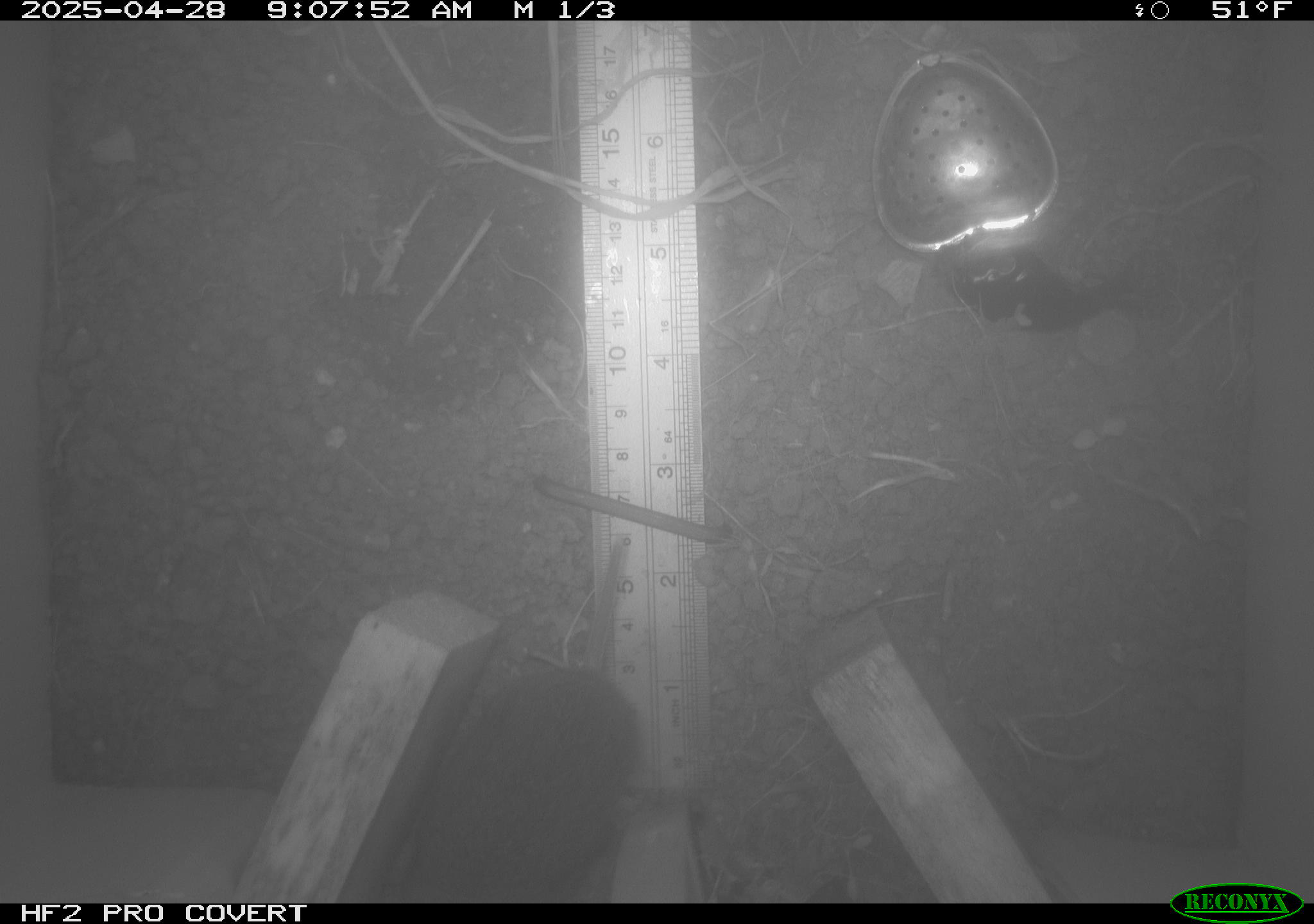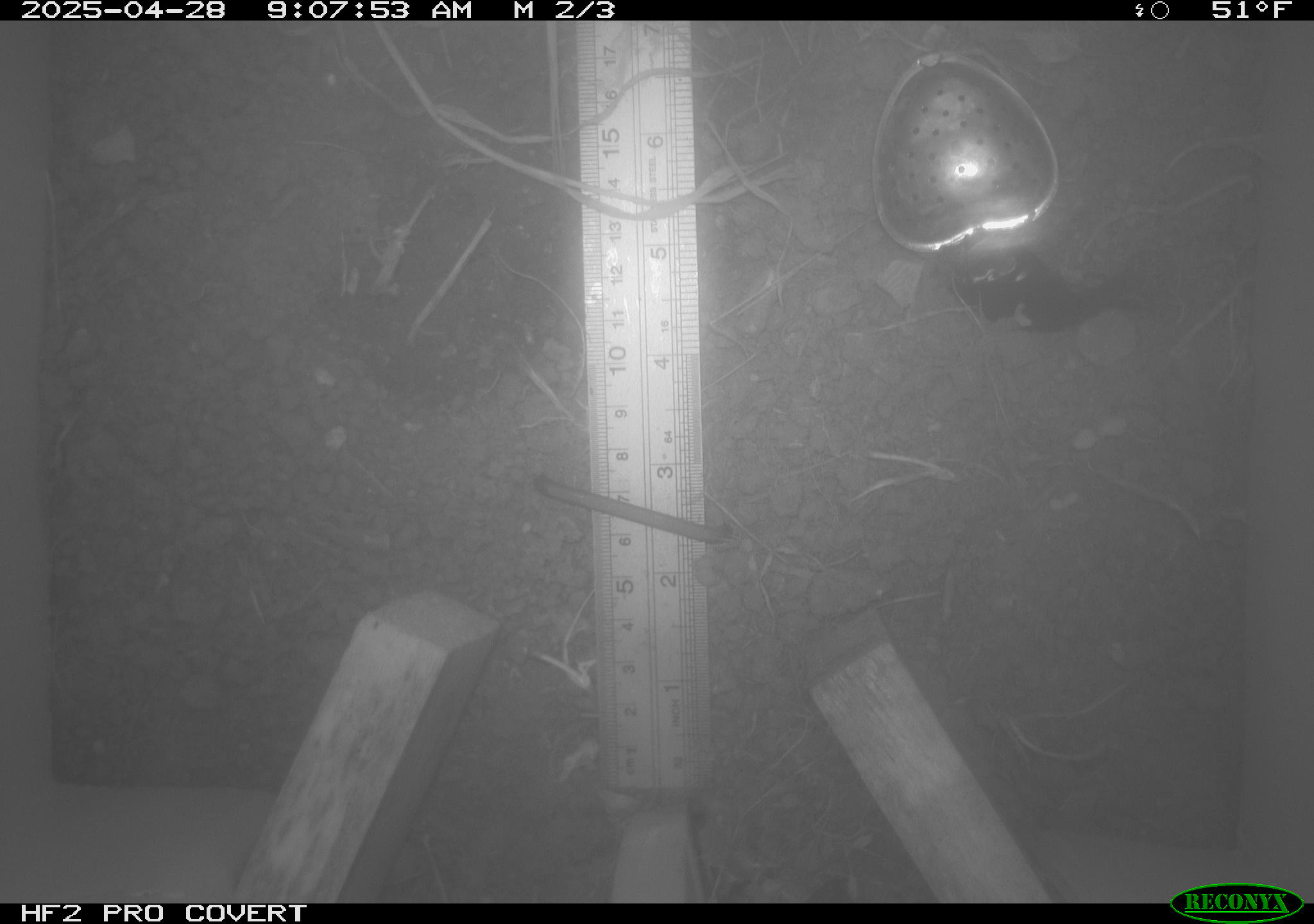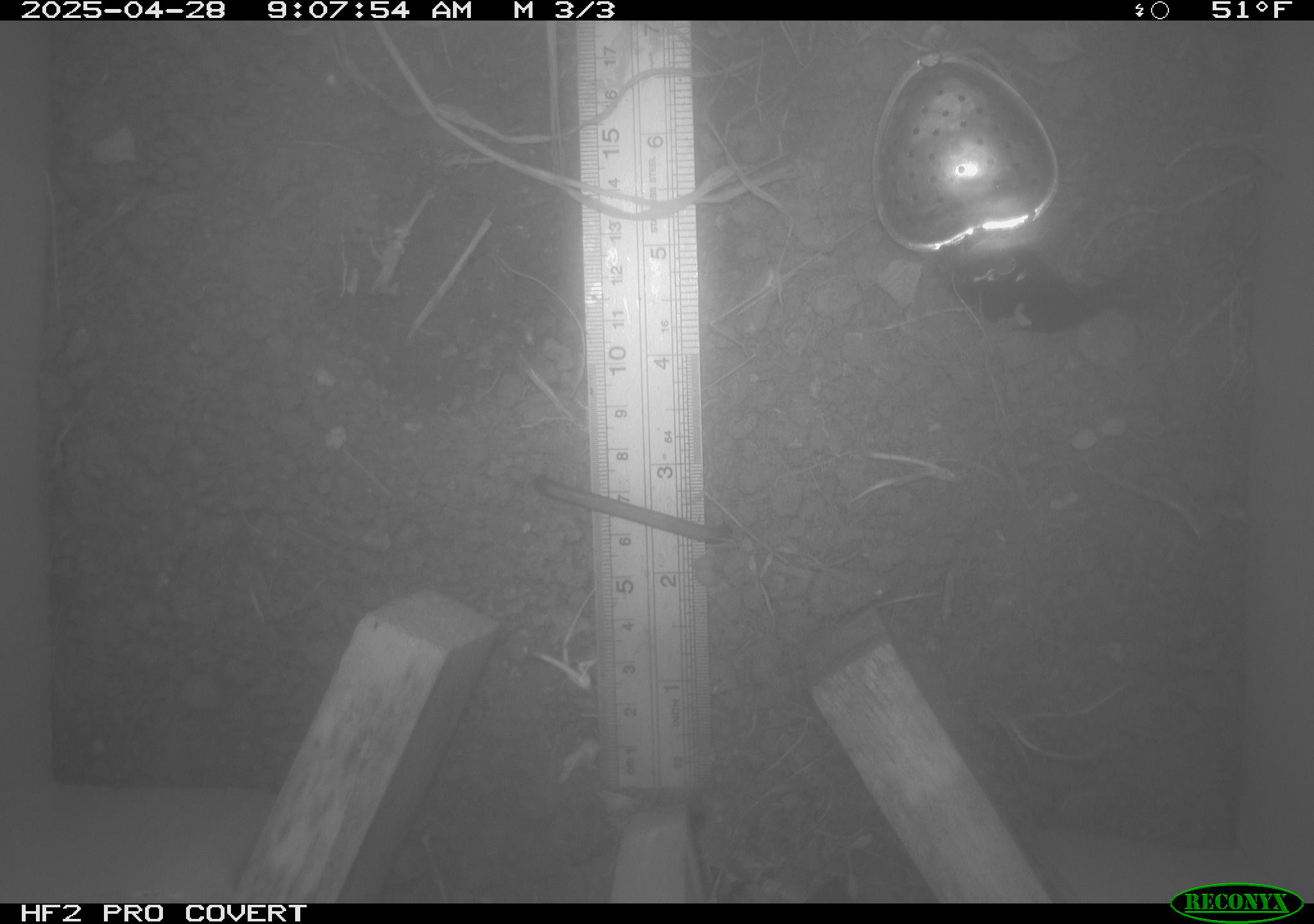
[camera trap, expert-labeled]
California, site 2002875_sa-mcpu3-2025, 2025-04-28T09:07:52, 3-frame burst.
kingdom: Animalia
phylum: Chordata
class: Mammalia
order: Rodentia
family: Cricetidae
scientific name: Arvicolinae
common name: voles, lemmings, and muskrats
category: arvicolinae subfamily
Arvicolinae subfamily (voles, lemmings, and muskrats) (Arvicolinae).